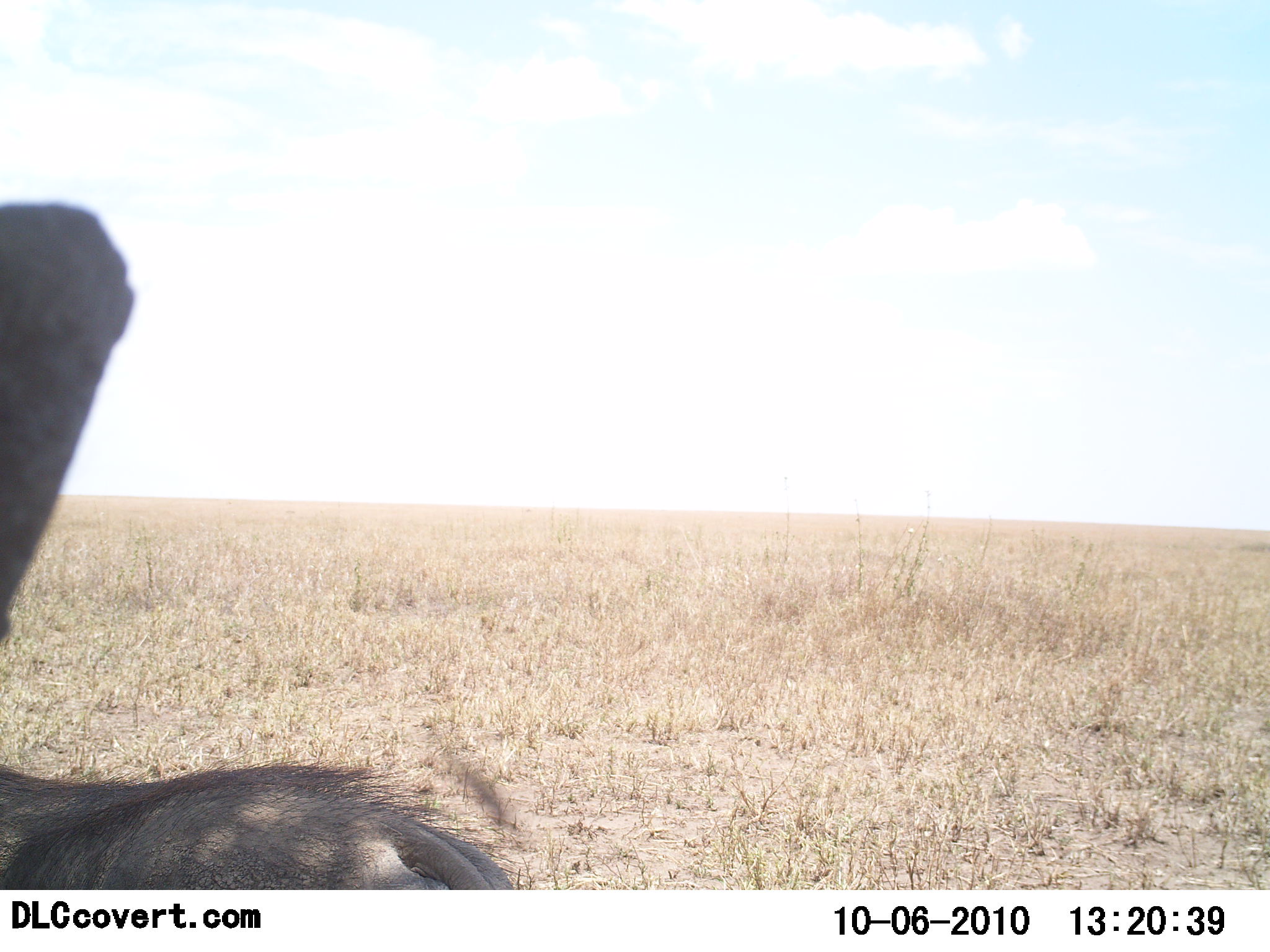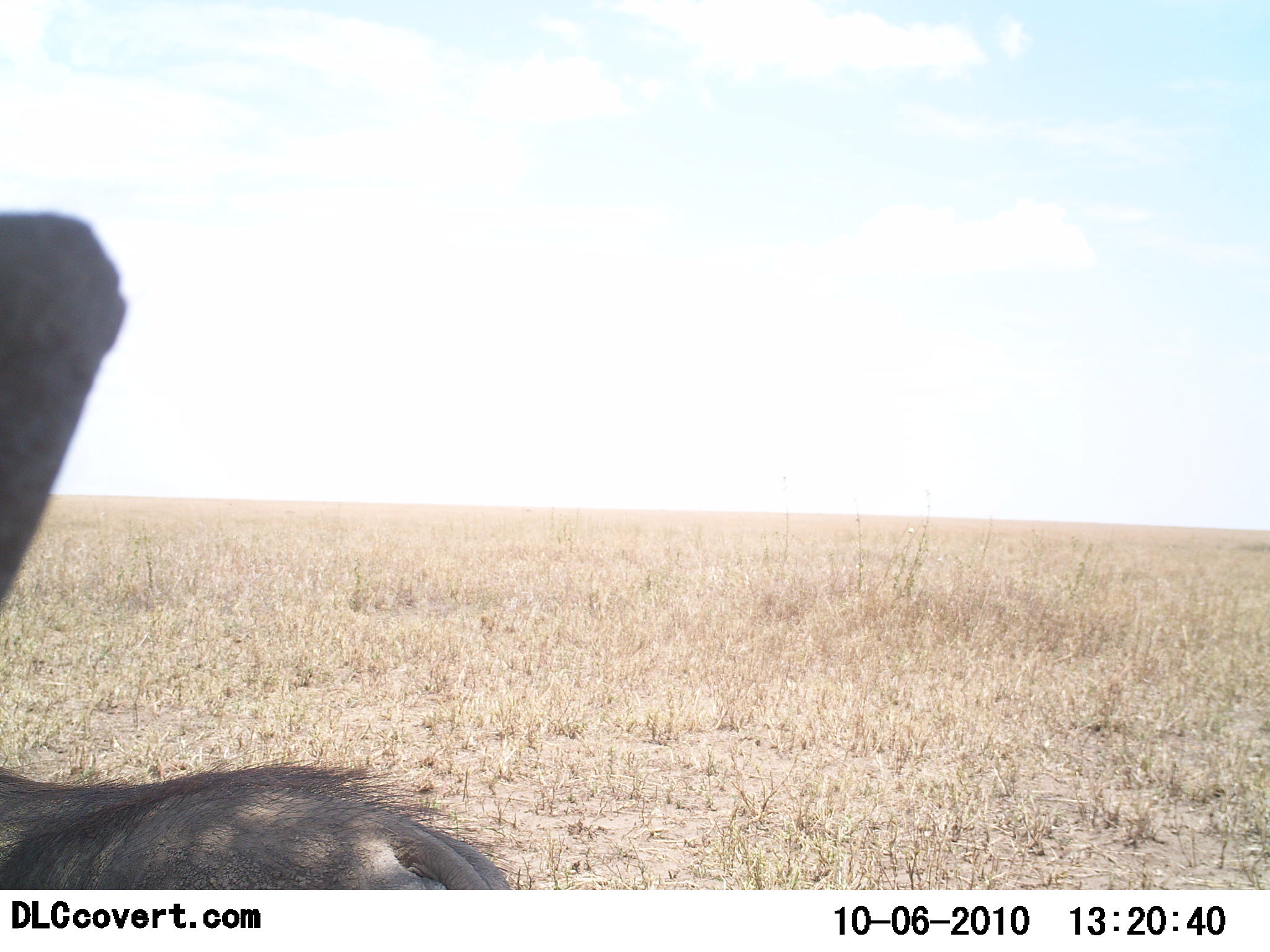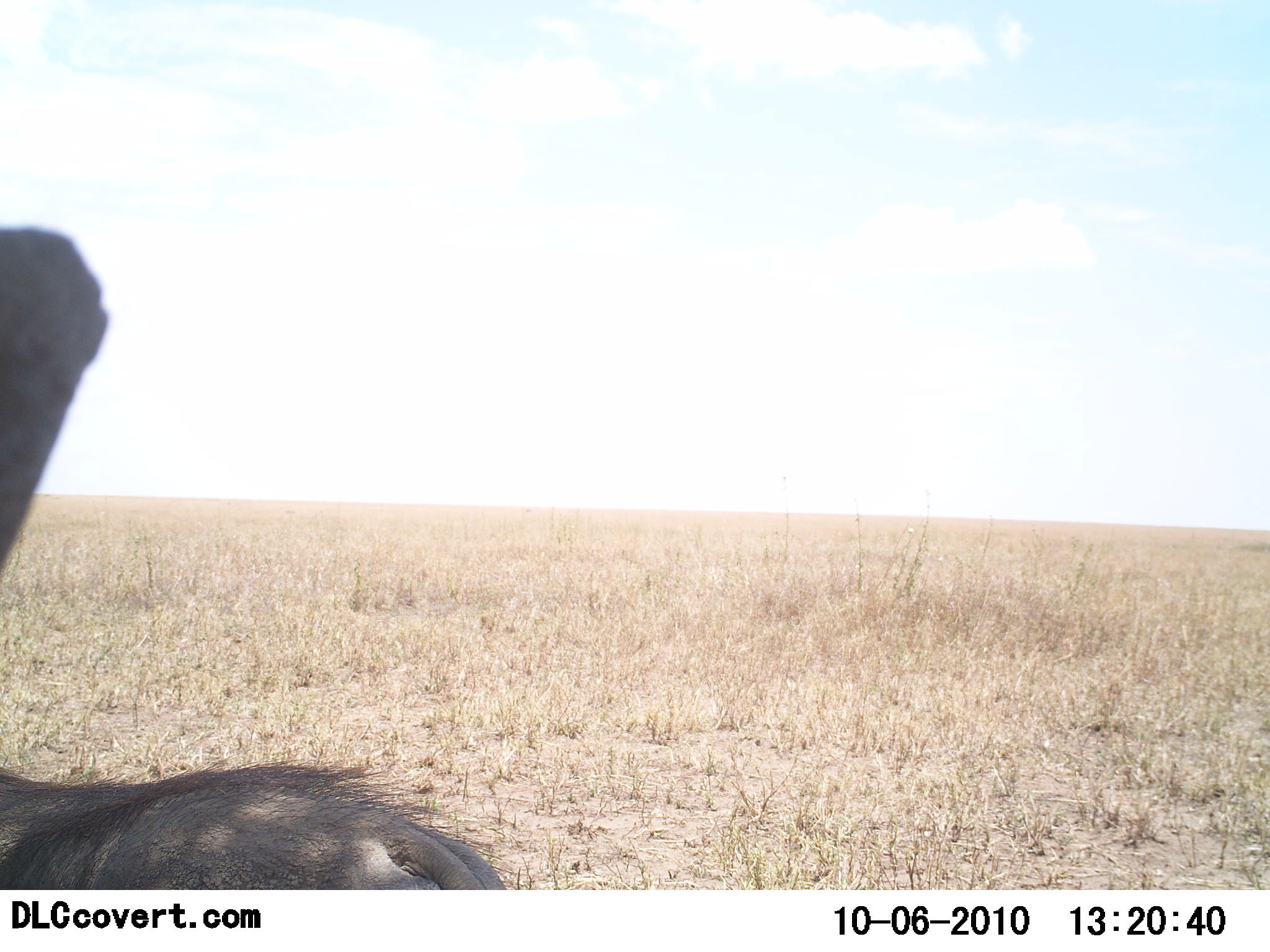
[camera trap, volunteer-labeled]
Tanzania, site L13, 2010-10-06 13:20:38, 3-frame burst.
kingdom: Animalia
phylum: Chordata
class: Mammalia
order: Artiodactyla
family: Suidae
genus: Phacochoerus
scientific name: Phacochoerus africanus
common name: warthog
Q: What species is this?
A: Warthog (Phacochoerus africanus).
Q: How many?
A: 1.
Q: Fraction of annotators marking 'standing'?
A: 91%.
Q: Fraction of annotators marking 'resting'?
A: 9%.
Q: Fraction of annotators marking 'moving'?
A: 0%.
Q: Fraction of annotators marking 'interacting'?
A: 0%.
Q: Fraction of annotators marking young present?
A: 0%.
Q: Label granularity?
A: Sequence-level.